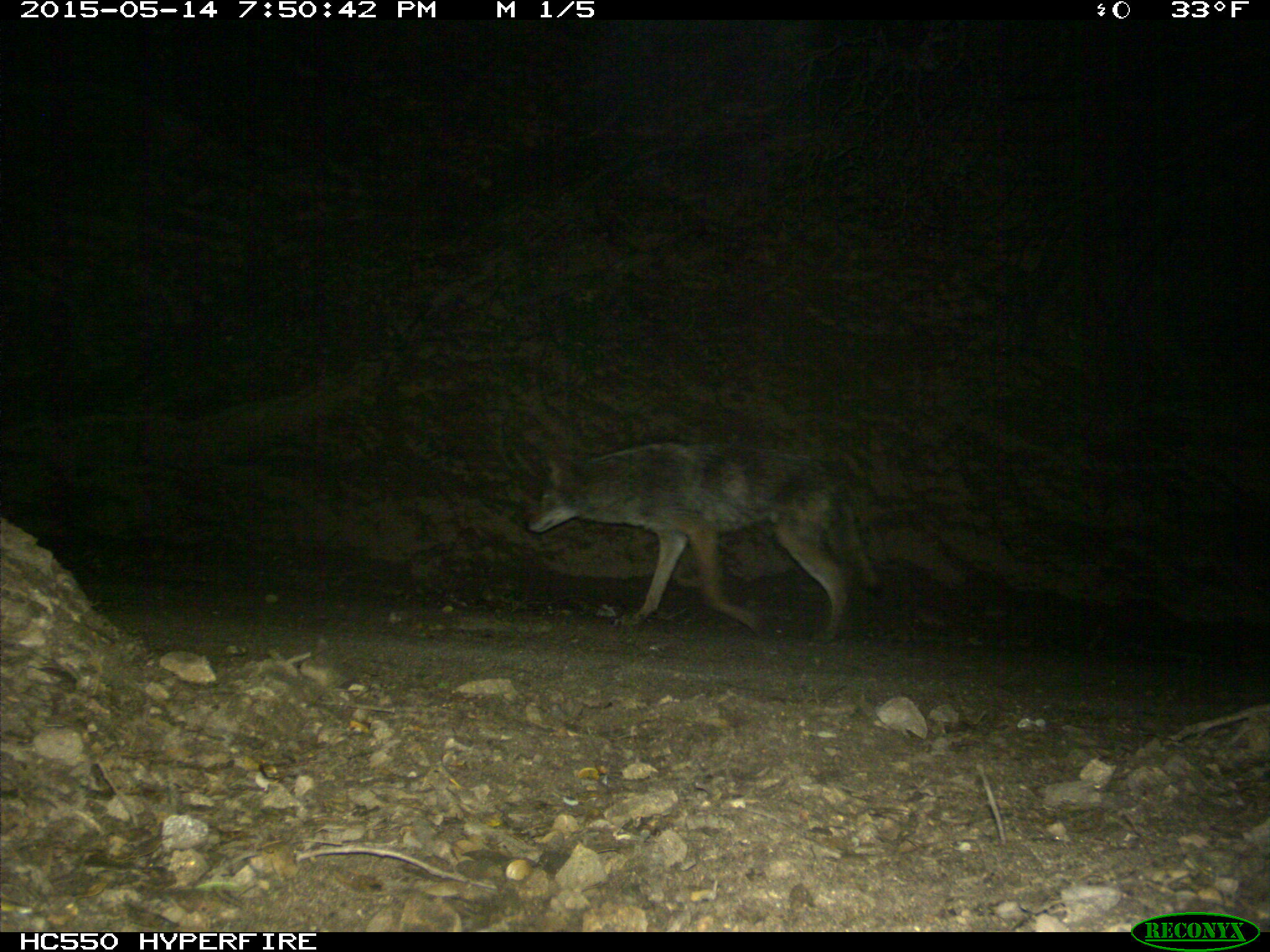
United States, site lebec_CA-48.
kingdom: Animalia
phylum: Chordata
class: Mammalia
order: Carnivora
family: Canidae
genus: Canis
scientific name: Canis latrans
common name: coyote